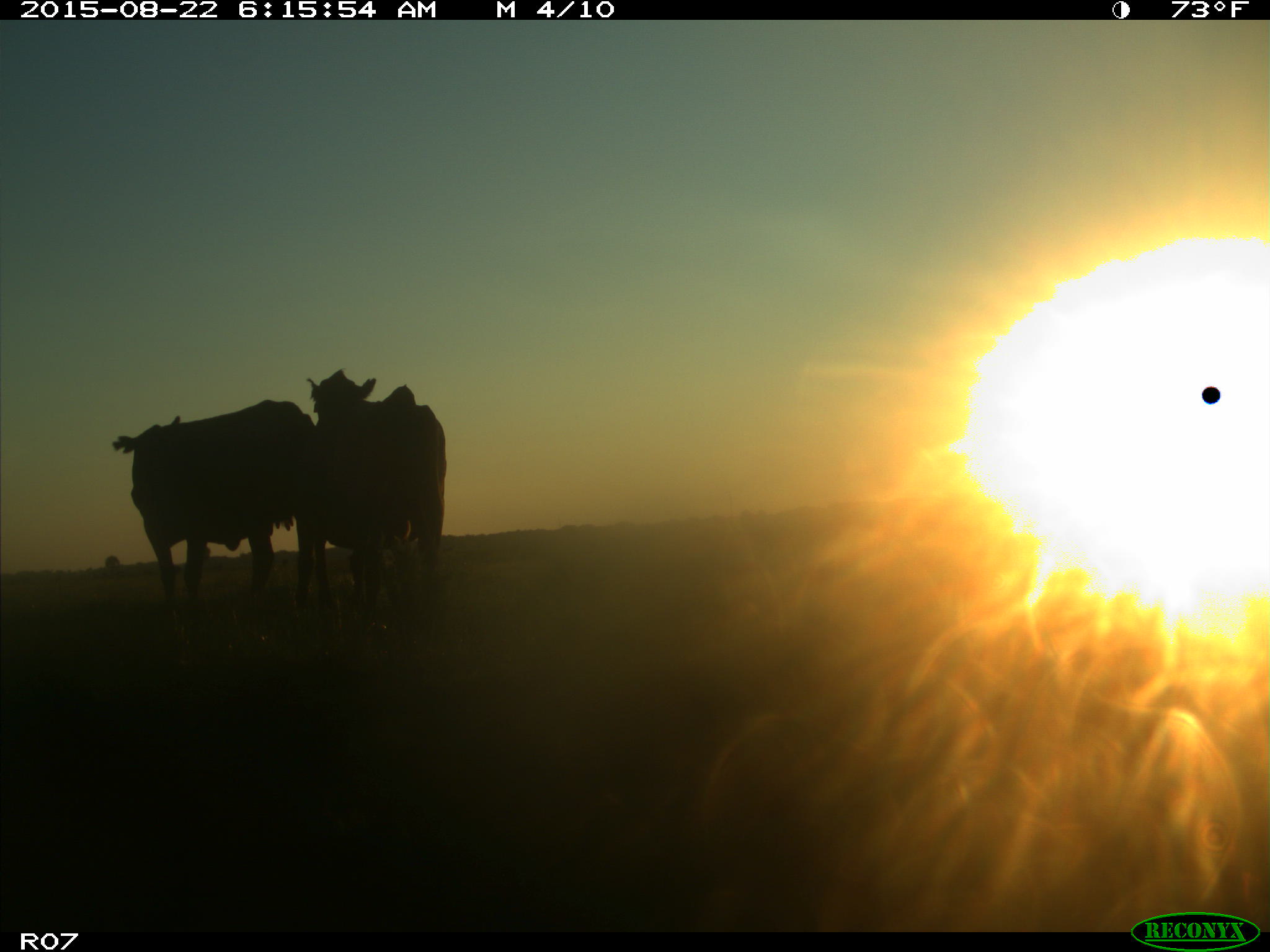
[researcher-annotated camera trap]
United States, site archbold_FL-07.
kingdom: Animalia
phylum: Chordata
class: Mammalia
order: Artiodactyla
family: Bovidae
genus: Bos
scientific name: Bos taurus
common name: domestic cow